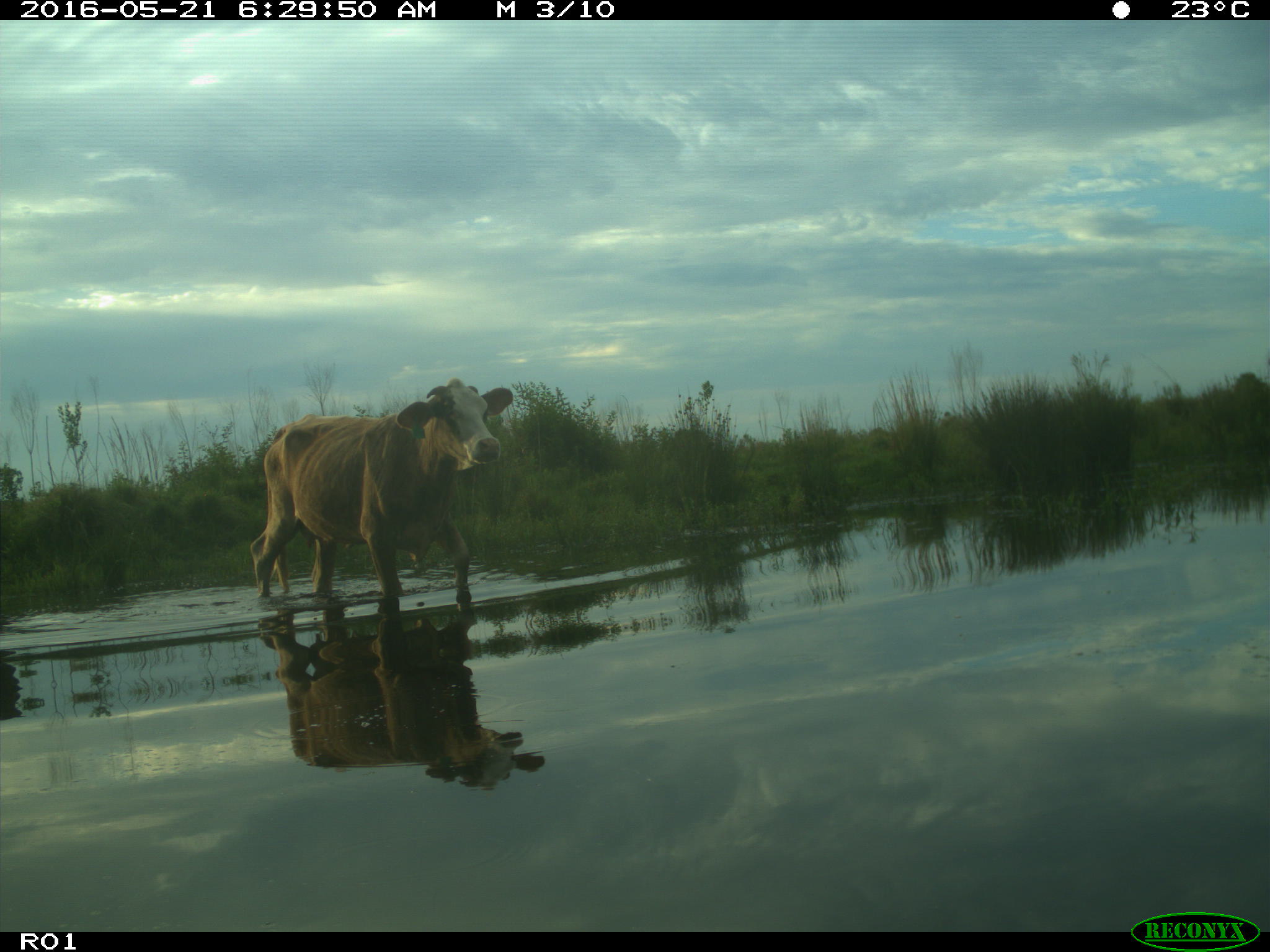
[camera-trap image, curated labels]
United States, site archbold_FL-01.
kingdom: Animalia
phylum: Chordata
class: Mammalia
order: Artiodactyla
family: Bovidae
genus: Bos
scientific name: Bos taurus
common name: domestic cow